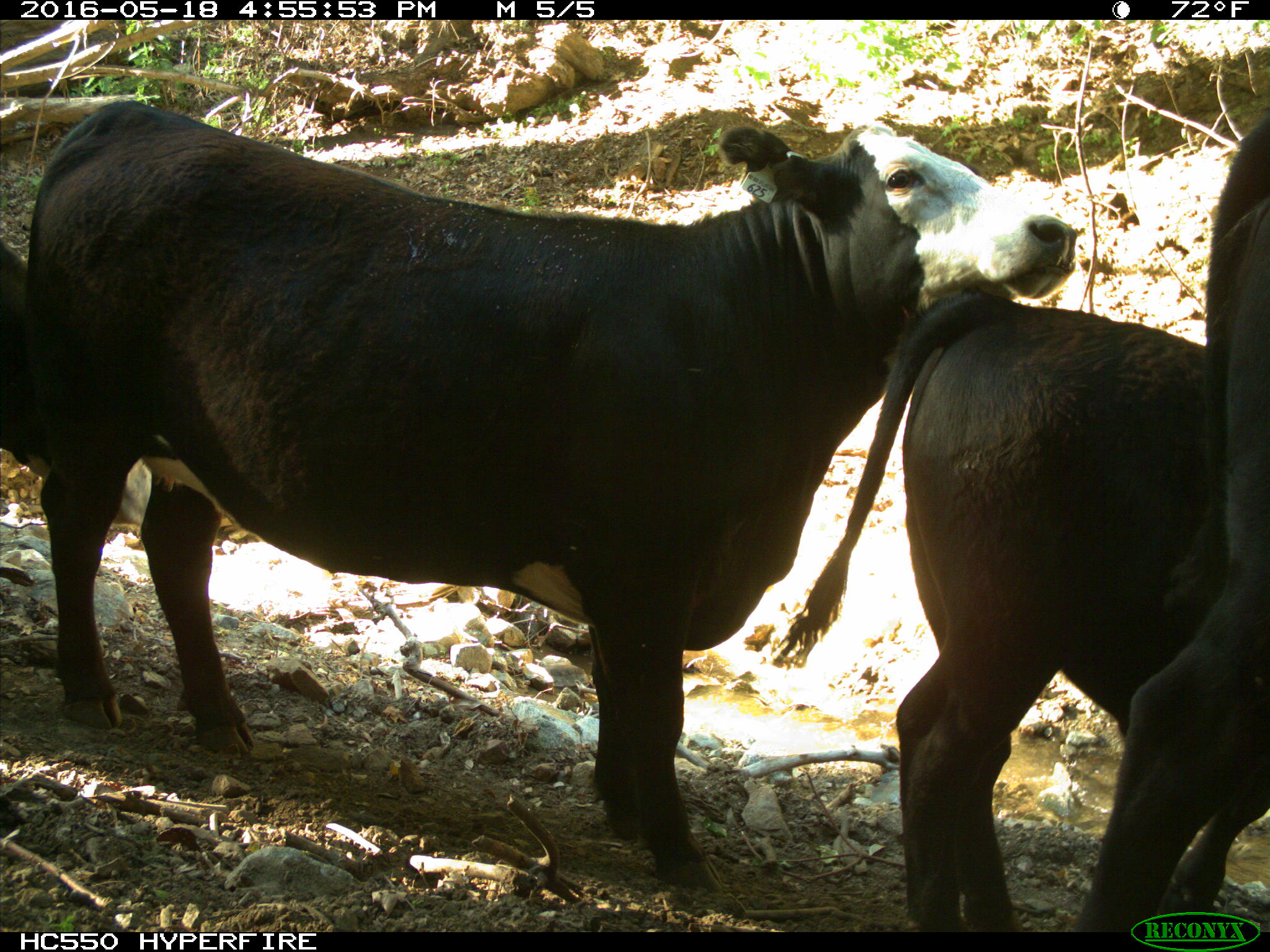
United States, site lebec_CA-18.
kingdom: Animalia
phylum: Chordata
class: Mammalia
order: Artiodactyla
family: Bovidae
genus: Bos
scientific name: Bos taurus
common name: domestic cow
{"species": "Bos taurus (domestic cow)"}